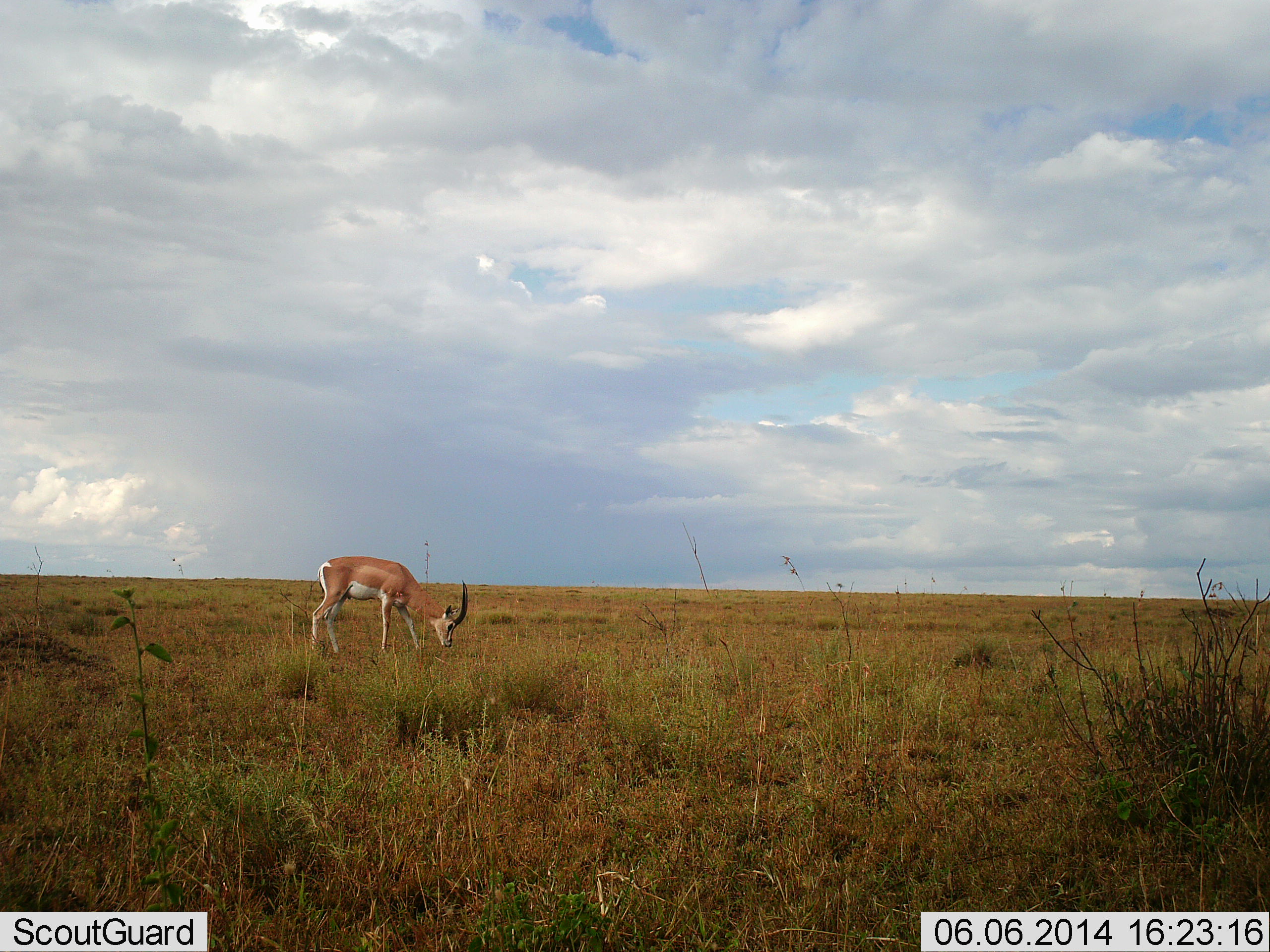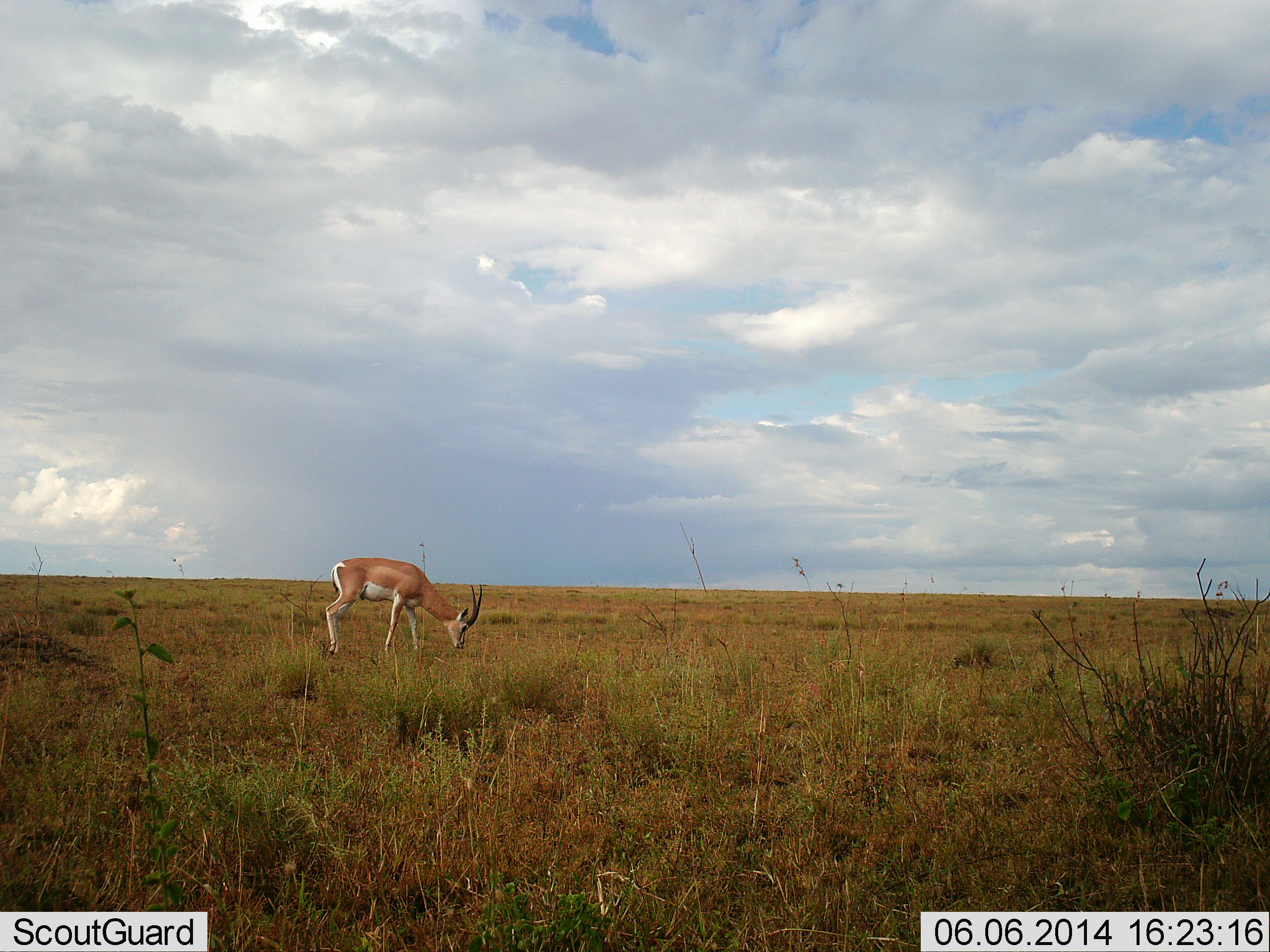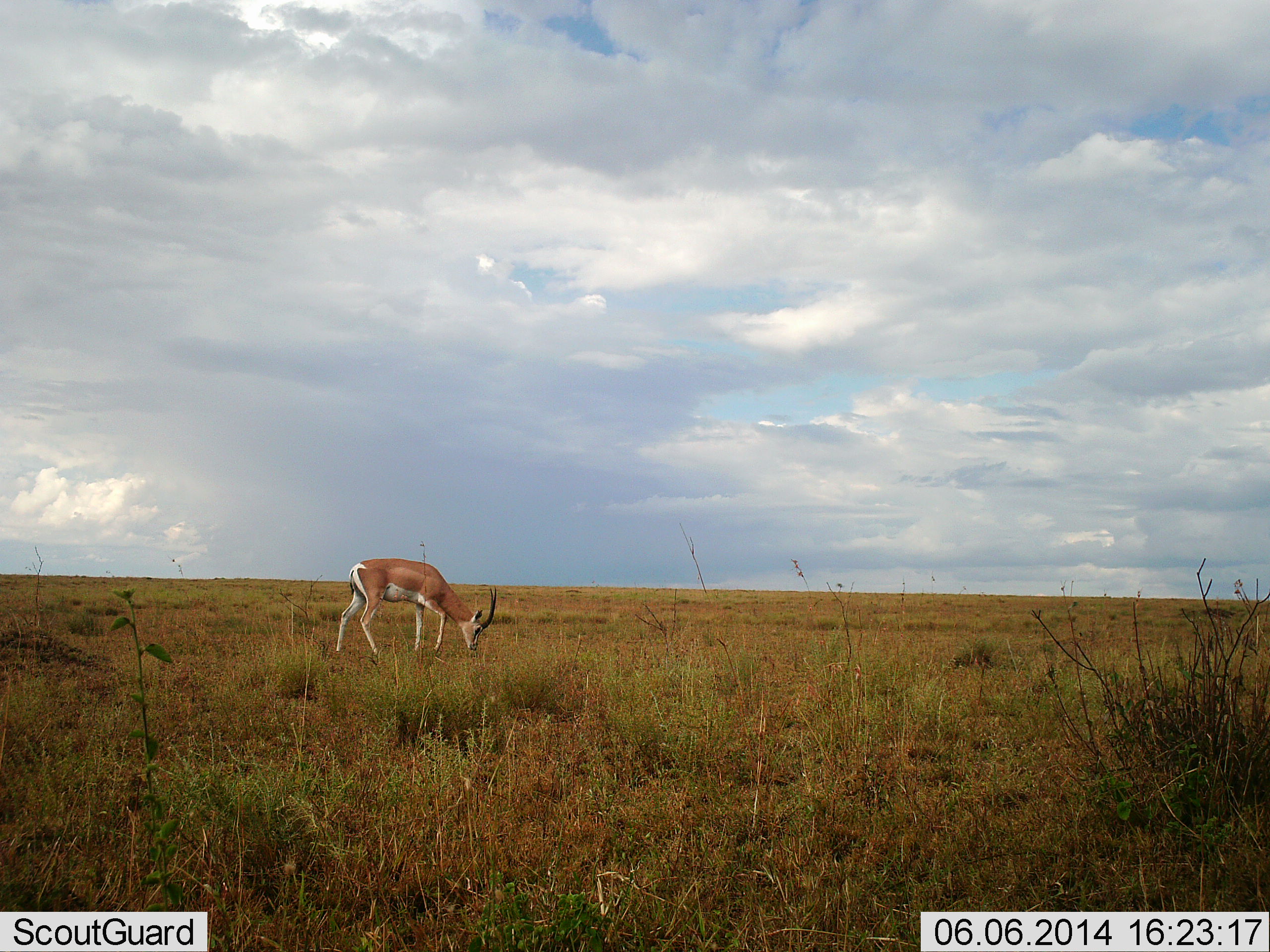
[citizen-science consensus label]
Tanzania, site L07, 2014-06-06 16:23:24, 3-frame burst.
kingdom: Animalia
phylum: Chordata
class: Mammalia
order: Artiodactyla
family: Bovidae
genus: Nanger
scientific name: Nanger granti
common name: grant's gazelle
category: gazellegrants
Gazellegrants (grant's gazelle) (Nanger granti), count 1. Behavior (volunteer vote fractions): standing 40%, resting 0%, moving 20%, interacting 0%. Young present (vote fraction): 0%. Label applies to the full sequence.